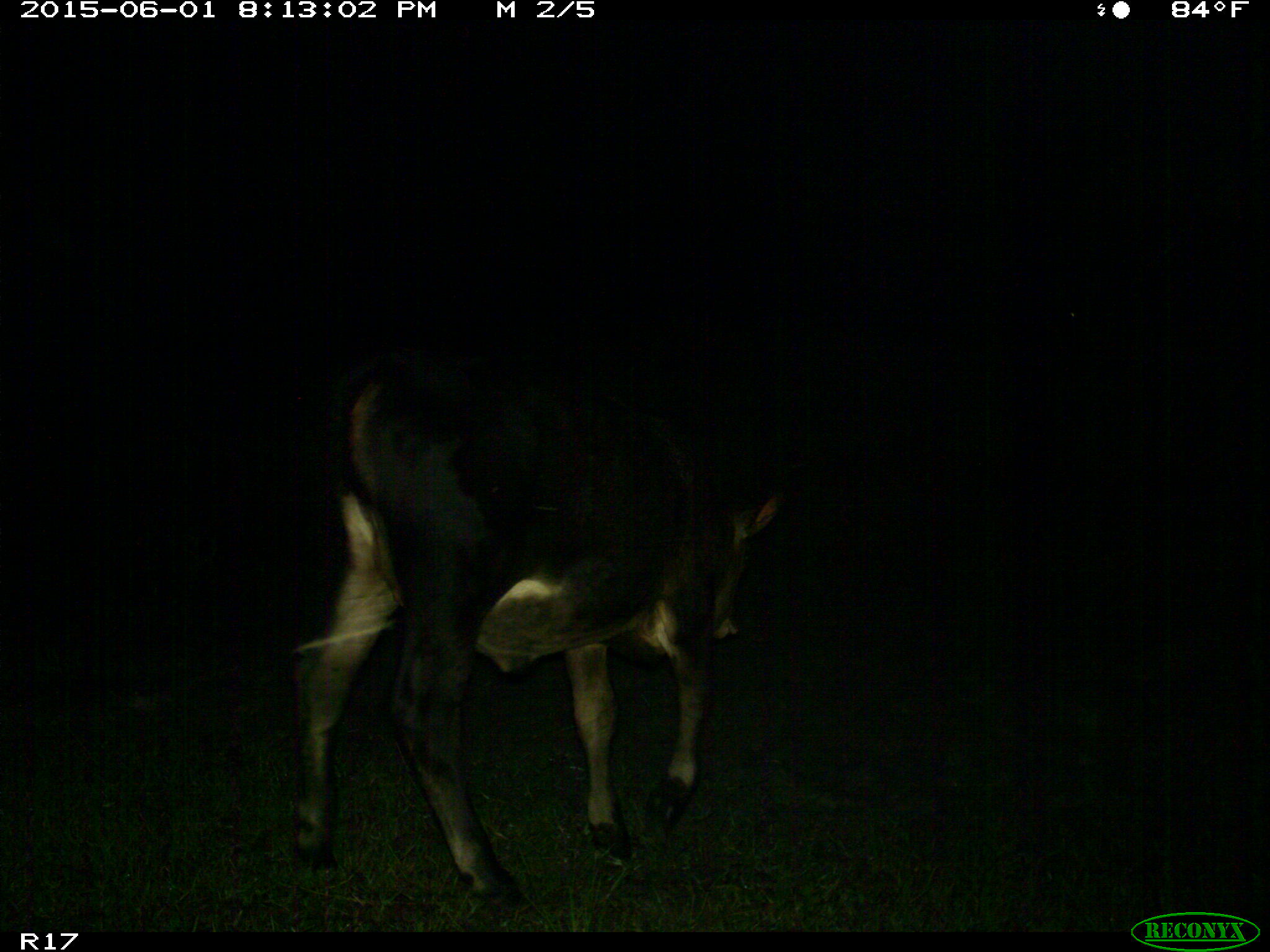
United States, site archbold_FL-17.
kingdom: Animalia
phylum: Chordata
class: Mammalia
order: Artiodactyla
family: Bovidae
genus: Bos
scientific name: Bos taurus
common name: domestic cow